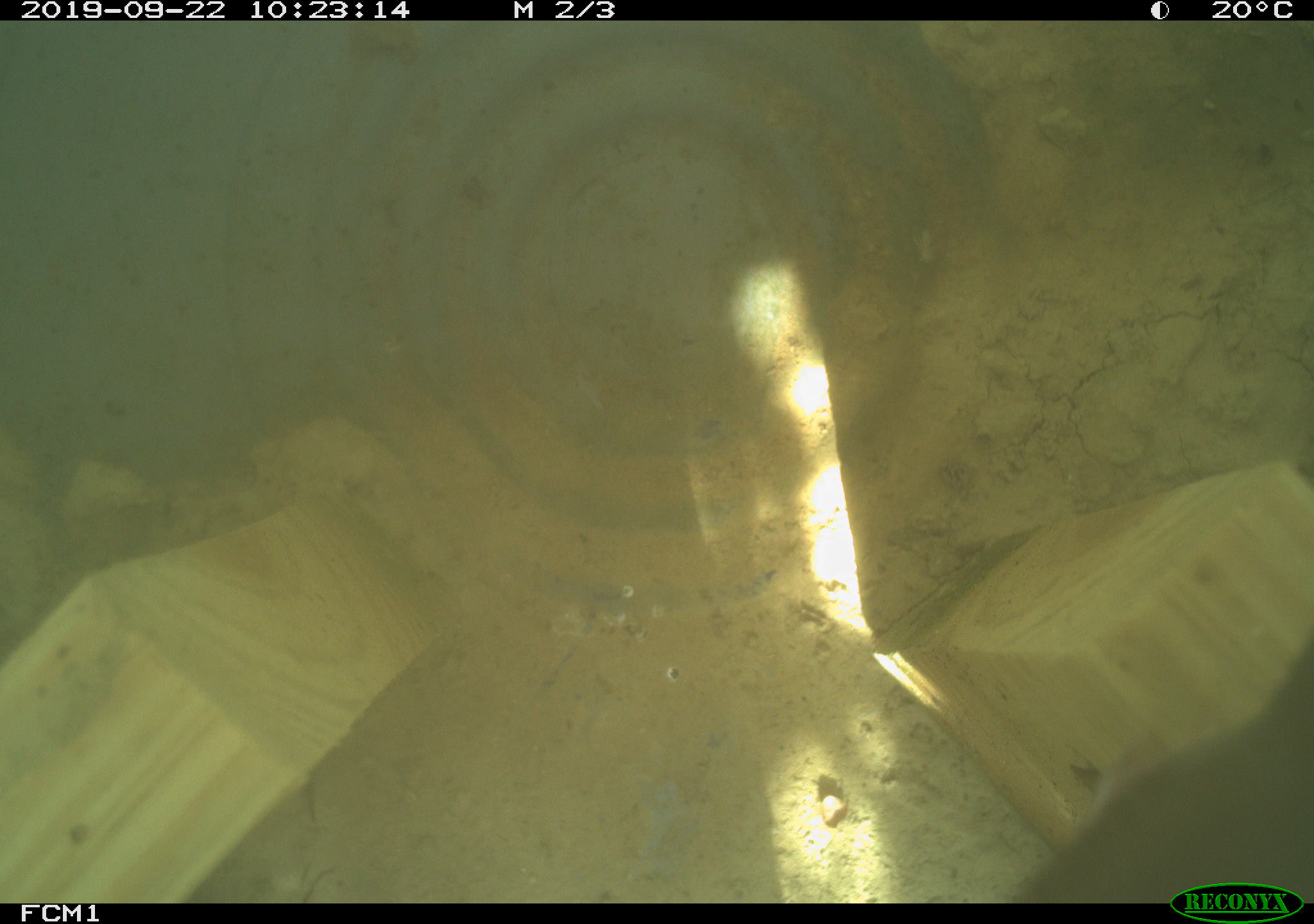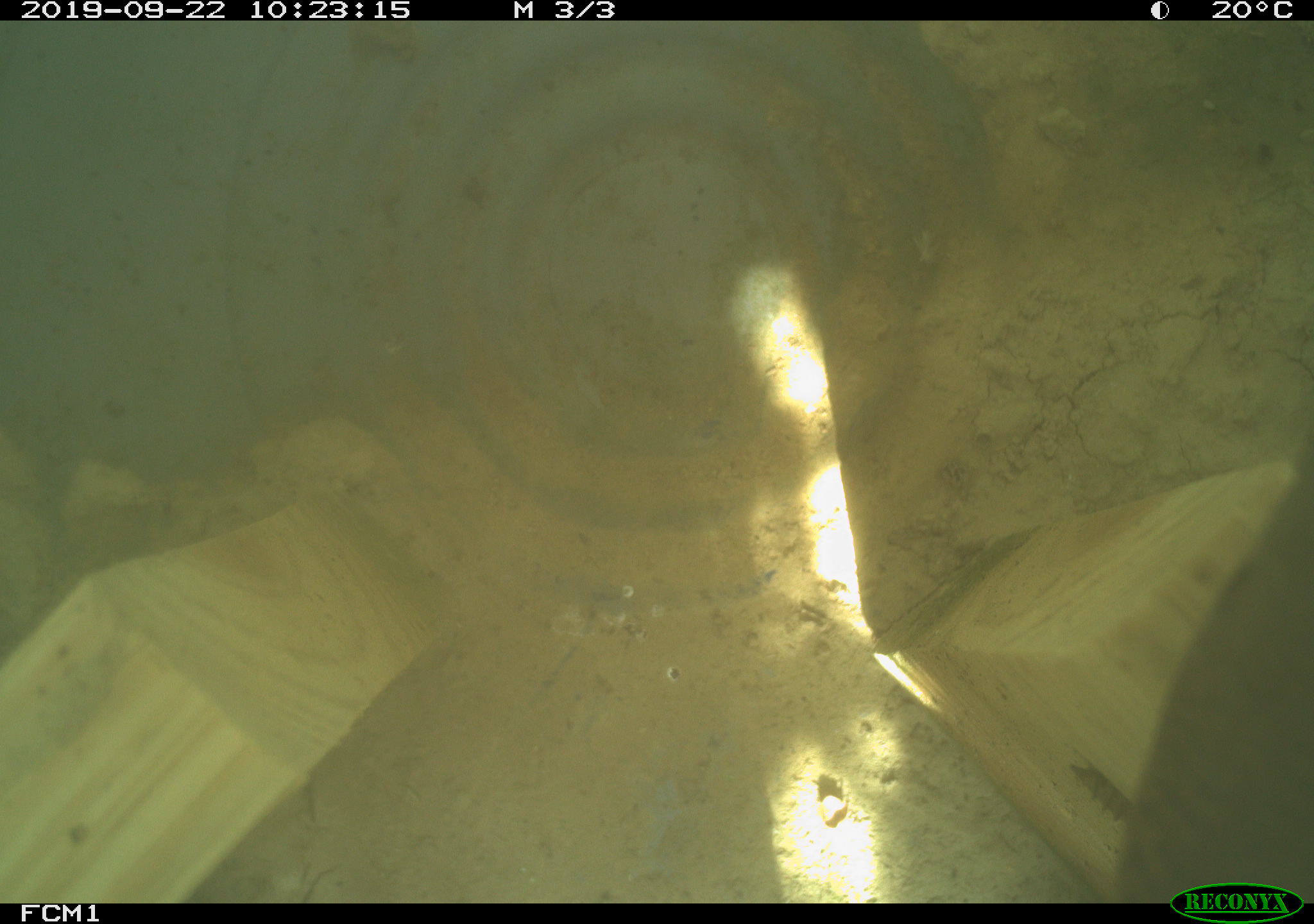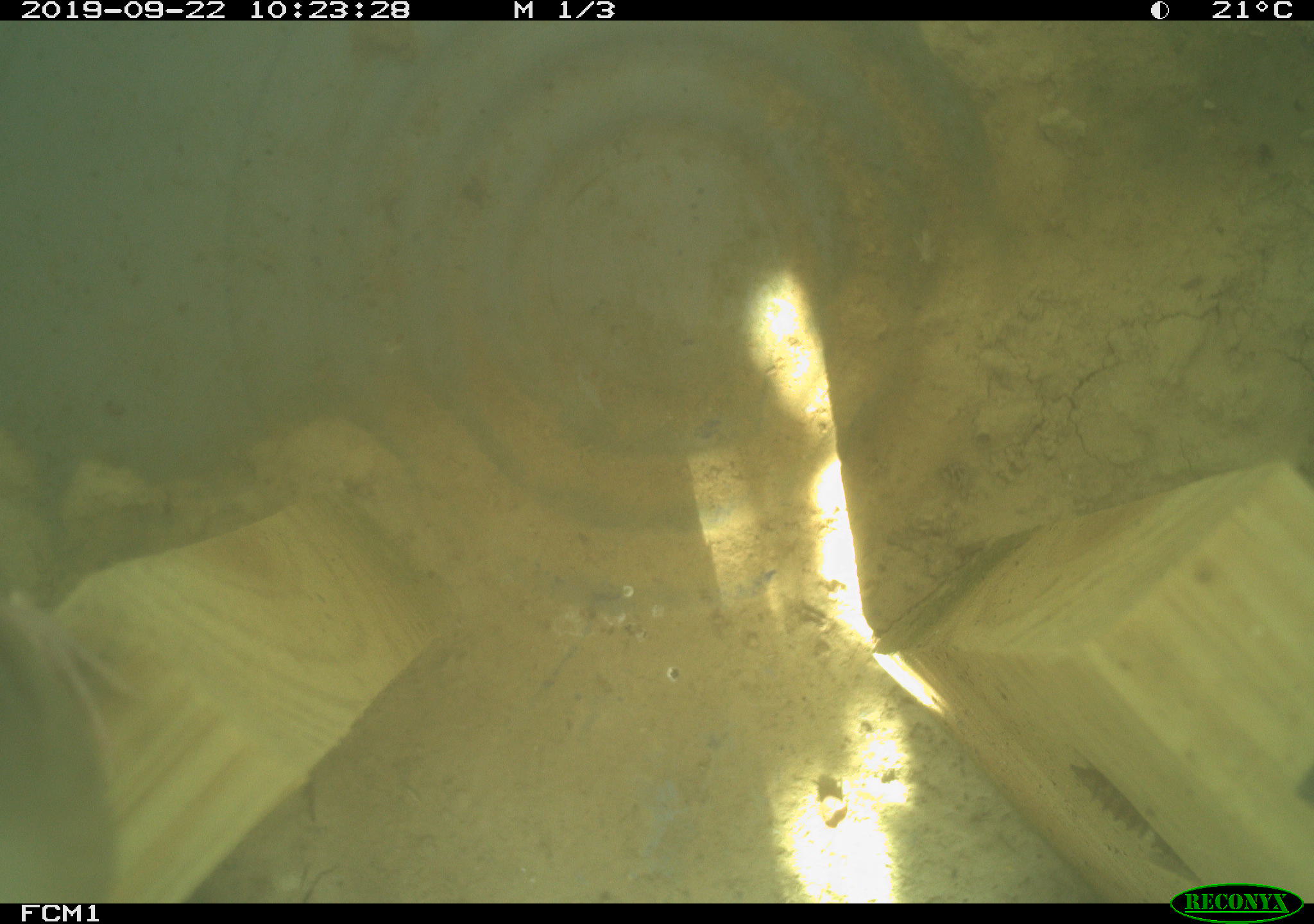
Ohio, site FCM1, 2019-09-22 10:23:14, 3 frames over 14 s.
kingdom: Animalia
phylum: Chordata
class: Aves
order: Passeriformes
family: Troglodytidae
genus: Troglodytes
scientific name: Troglodytes aedon aedon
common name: northern house wren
Northern house wren (Troglodytes aedon aedon).